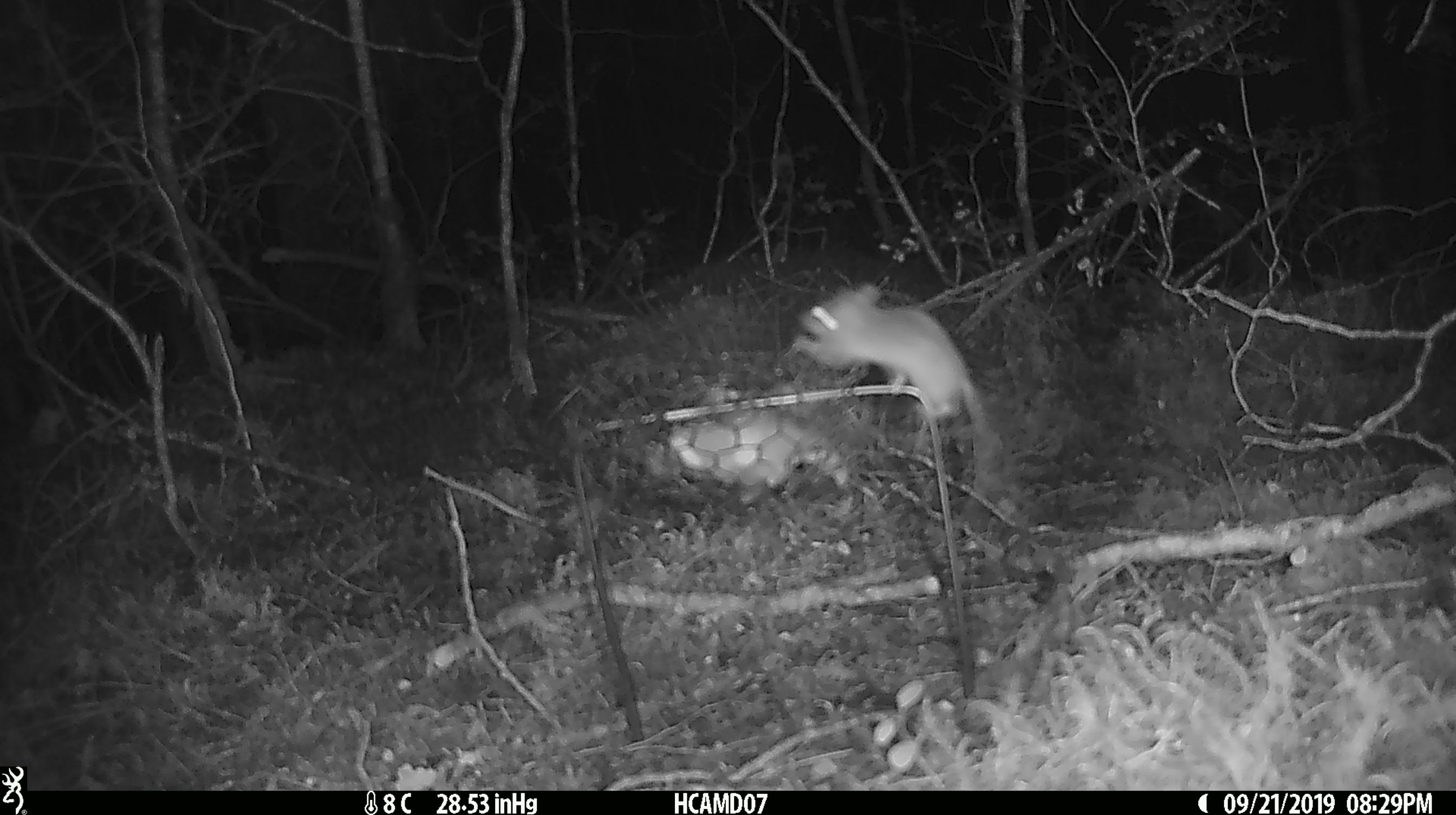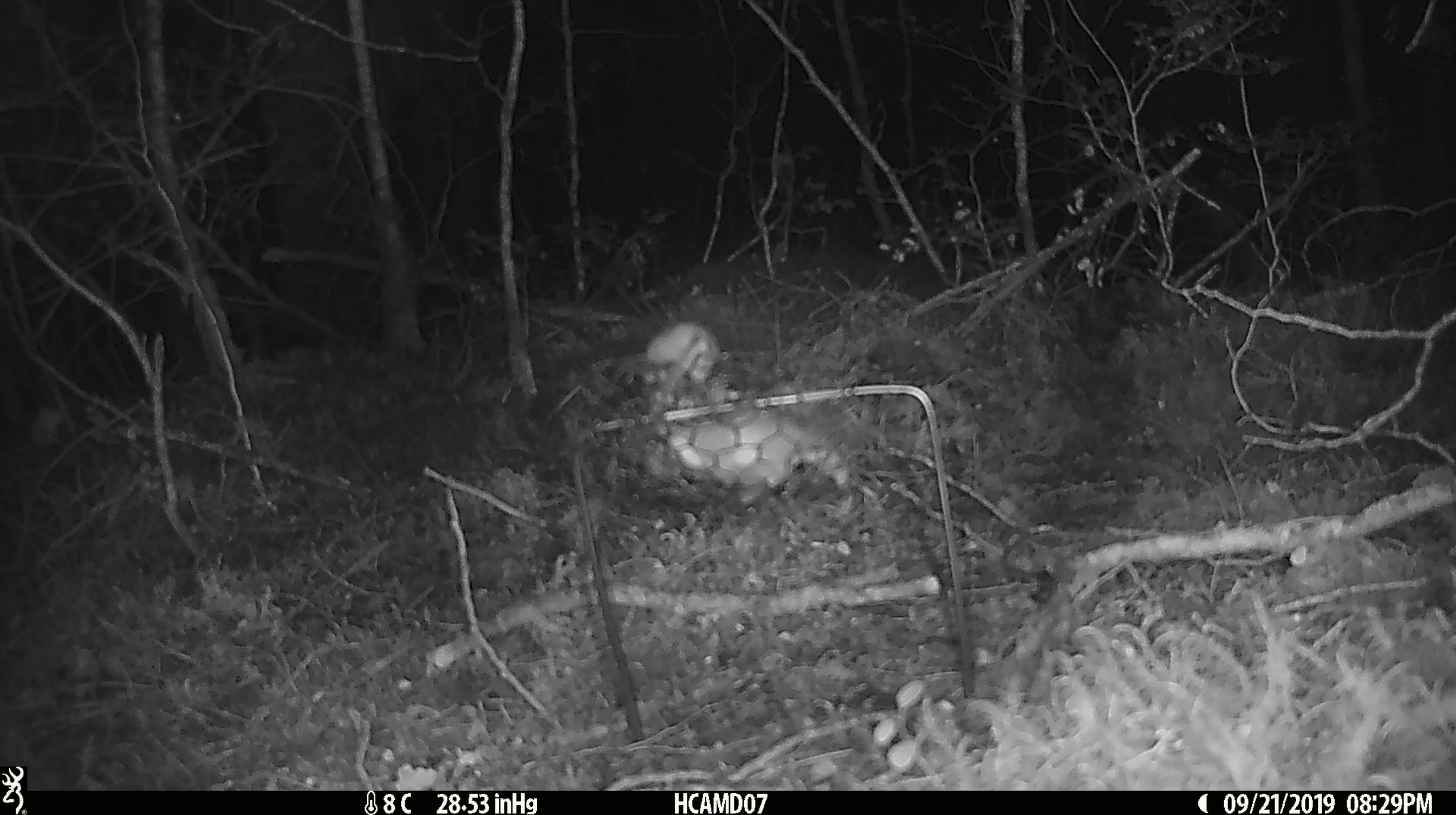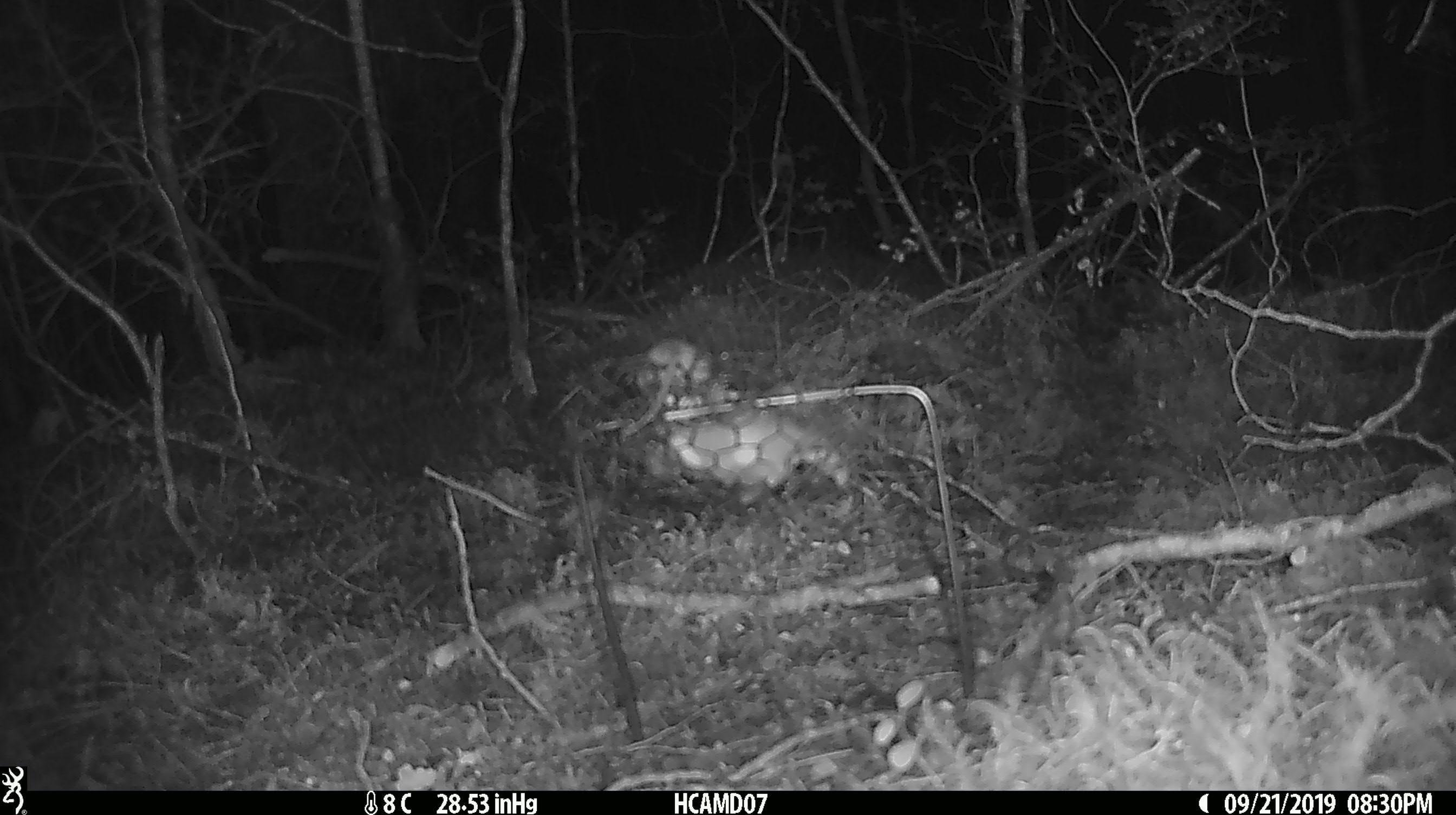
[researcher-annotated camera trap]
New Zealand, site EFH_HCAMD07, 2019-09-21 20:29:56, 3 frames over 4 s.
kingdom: Animalia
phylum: Chordata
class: Mammalia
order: Rodentia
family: Muridae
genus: Mus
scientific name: Mus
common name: mouse